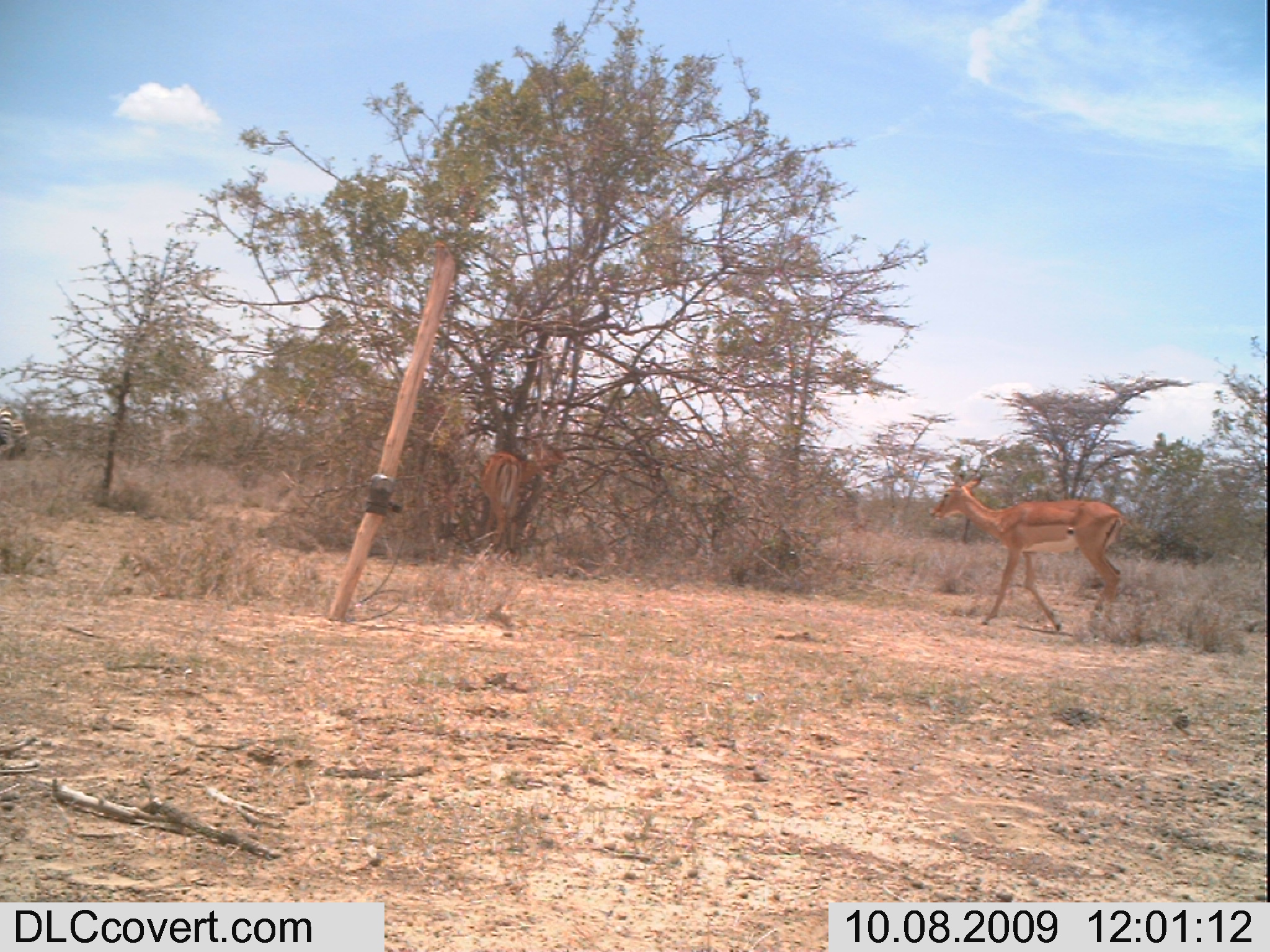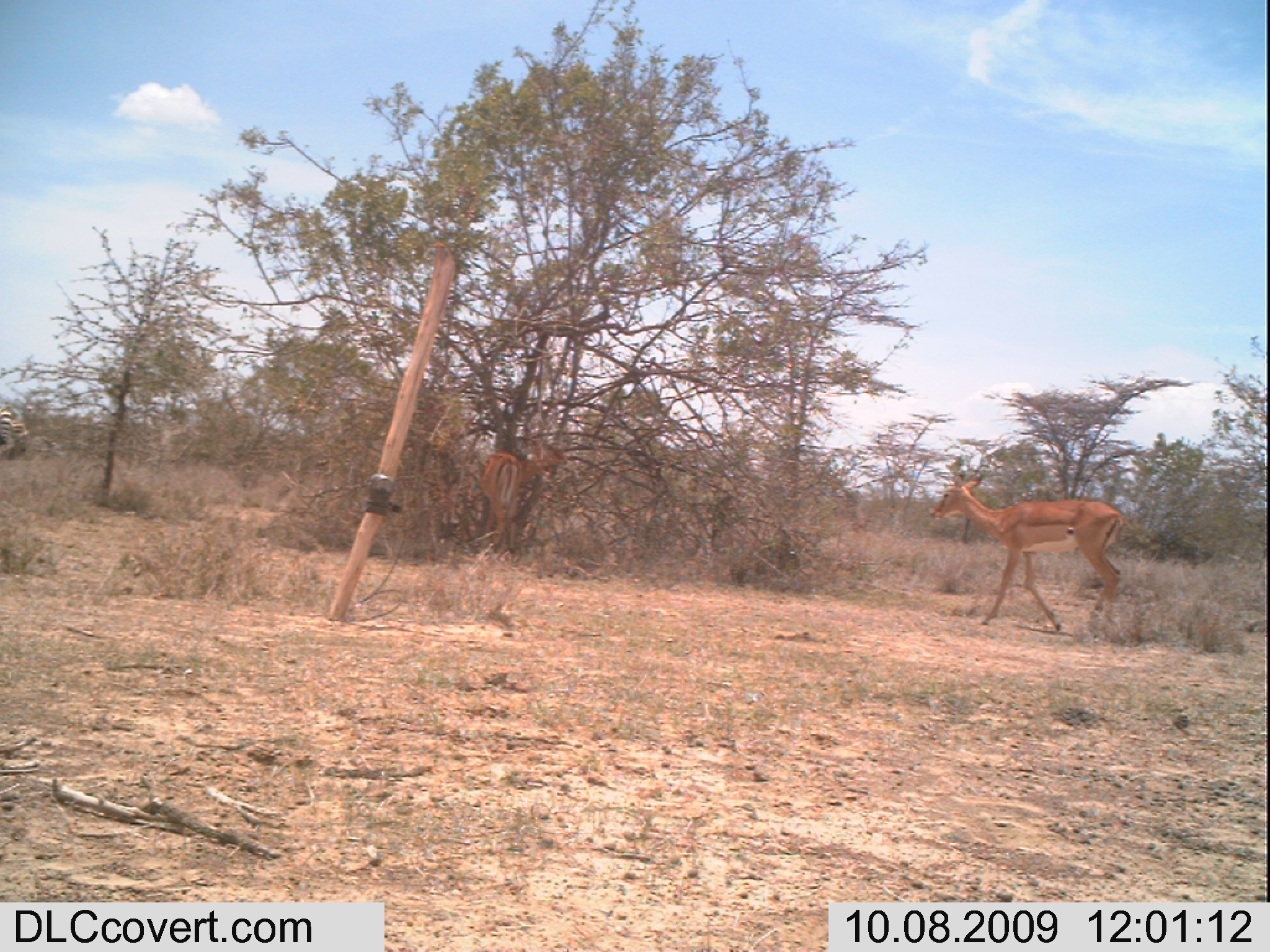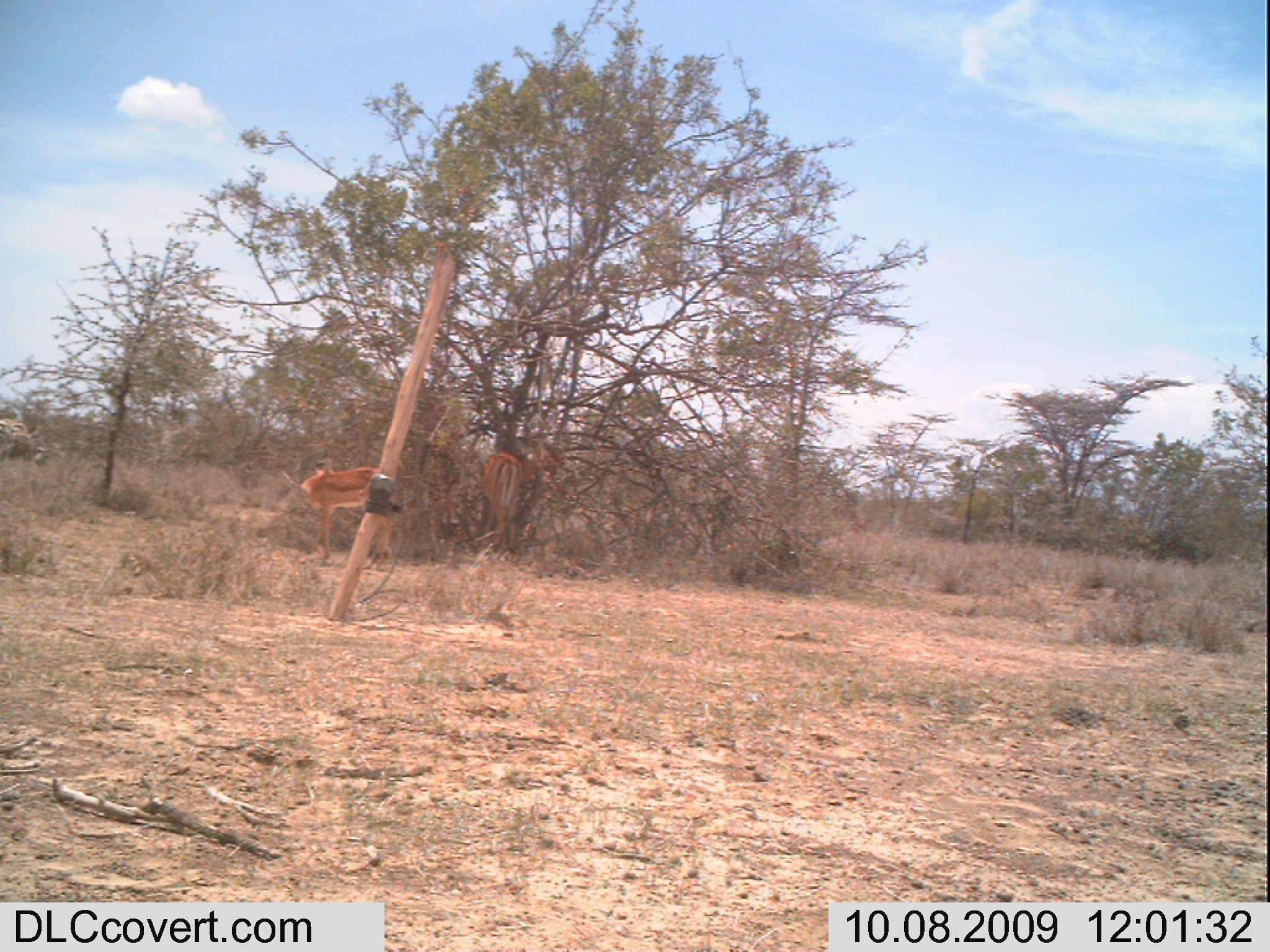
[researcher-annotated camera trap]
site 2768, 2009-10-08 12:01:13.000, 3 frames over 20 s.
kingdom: Animalia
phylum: Chordata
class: Mammalia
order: Artiodactyla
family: Bovidae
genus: Aepyceros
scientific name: Aepyceros melampus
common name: impala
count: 2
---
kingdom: Animalia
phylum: Chordata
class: Mammalia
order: Perissodactyla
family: Equidae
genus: Equus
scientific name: Equus quagga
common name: plains zebra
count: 1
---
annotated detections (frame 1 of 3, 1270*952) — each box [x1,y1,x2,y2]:
aepyceros melampus: [926,471,1130,635]; [474,433,575,558]; [0,399,30,462]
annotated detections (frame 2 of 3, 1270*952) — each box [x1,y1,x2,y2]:
equus quagga: [926,471,1132,635]; [474,431,572,559]; [0,398,33,469]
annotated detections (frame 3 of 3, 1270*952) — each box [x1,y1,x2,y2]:
aepyceros melampus: [472,429,569,571]; [292,455,396,575]; [0,414,54,470]